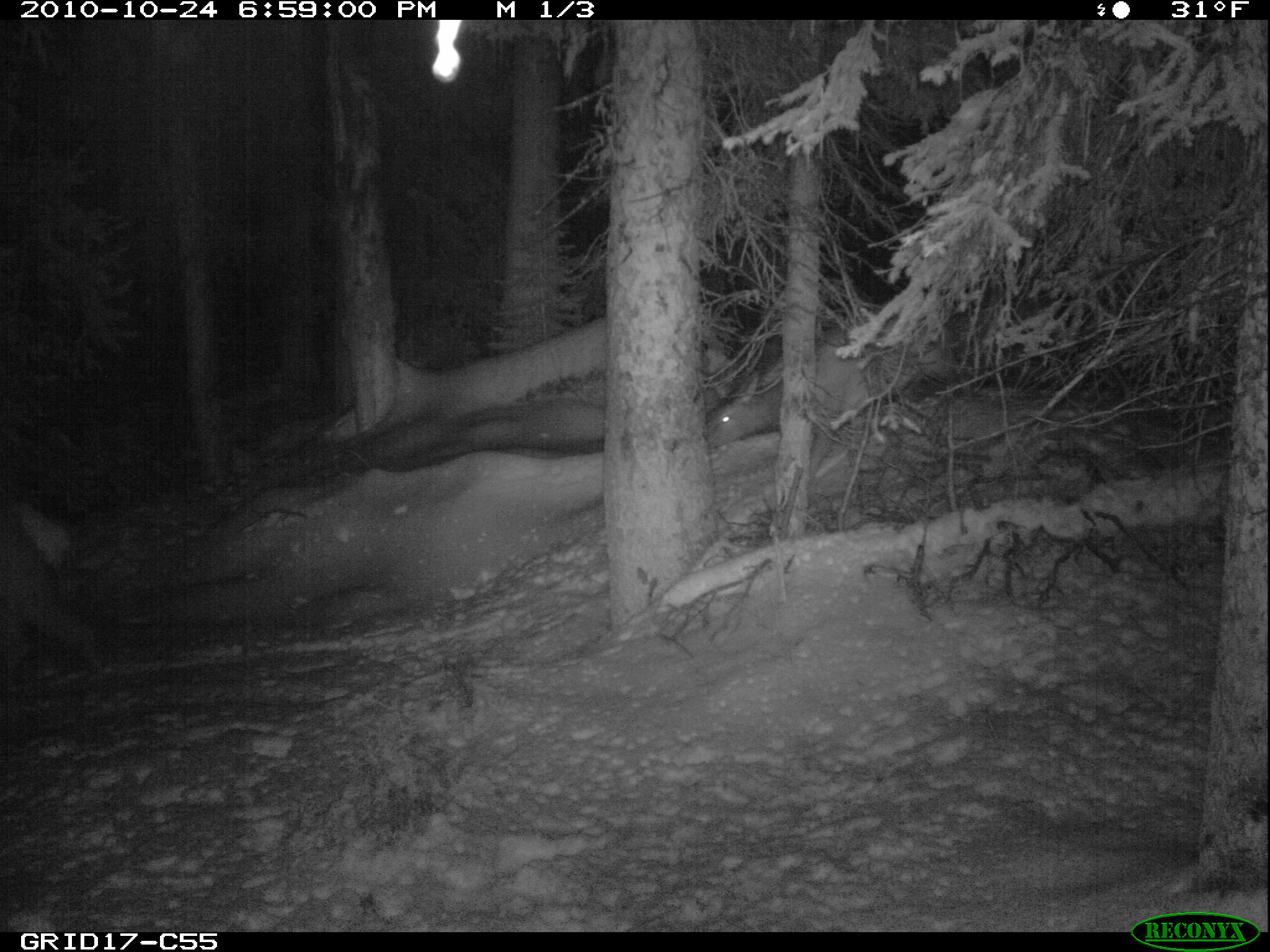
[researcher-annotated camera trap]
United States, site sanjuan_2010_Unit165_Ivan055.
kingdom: Animalia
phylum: Chordata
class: Mammalia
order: Artiodactyla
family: Cervidae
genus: Cervus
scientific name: Cervus elaphus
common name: red deer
Cervus elaphus (red deer).